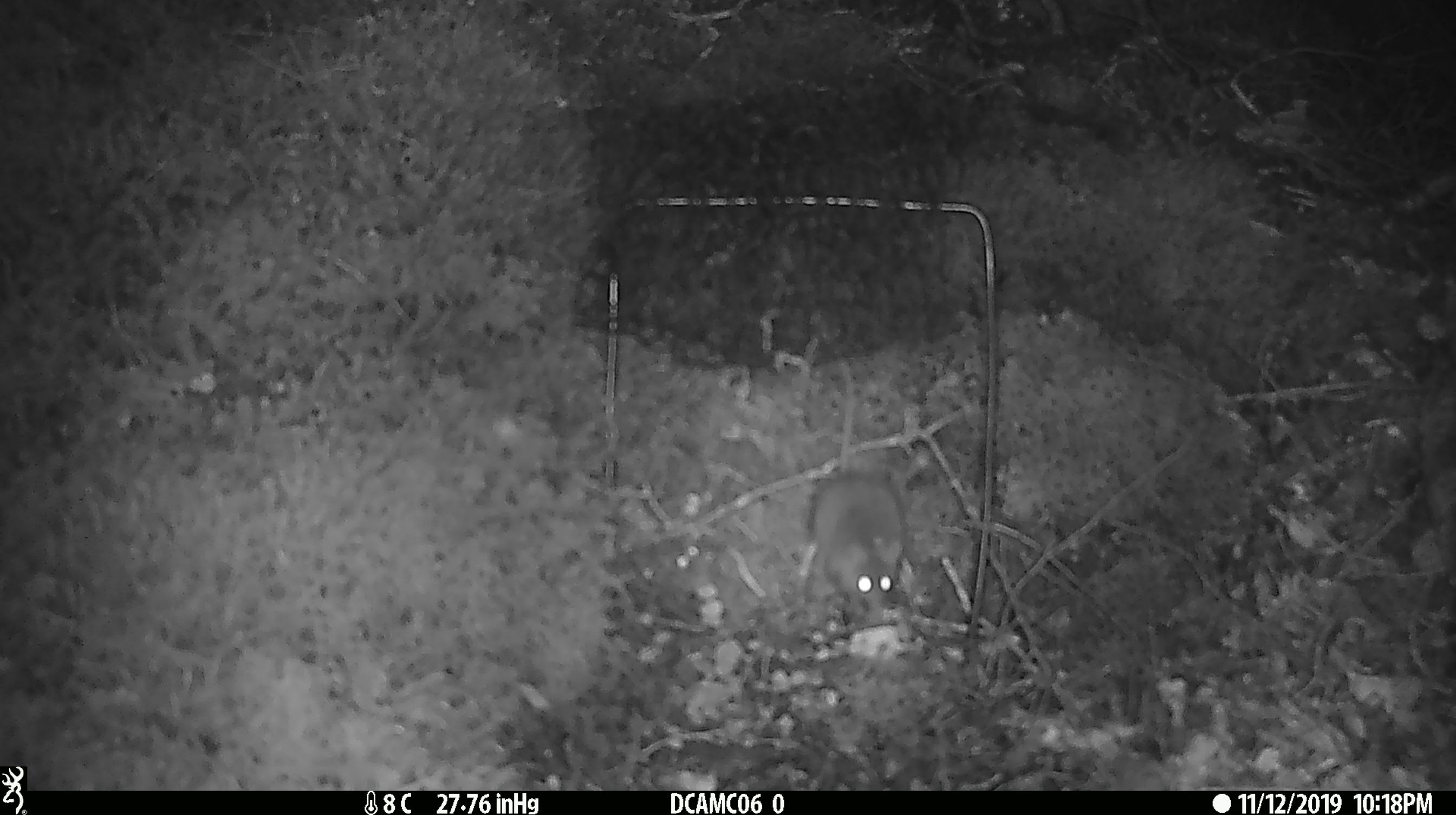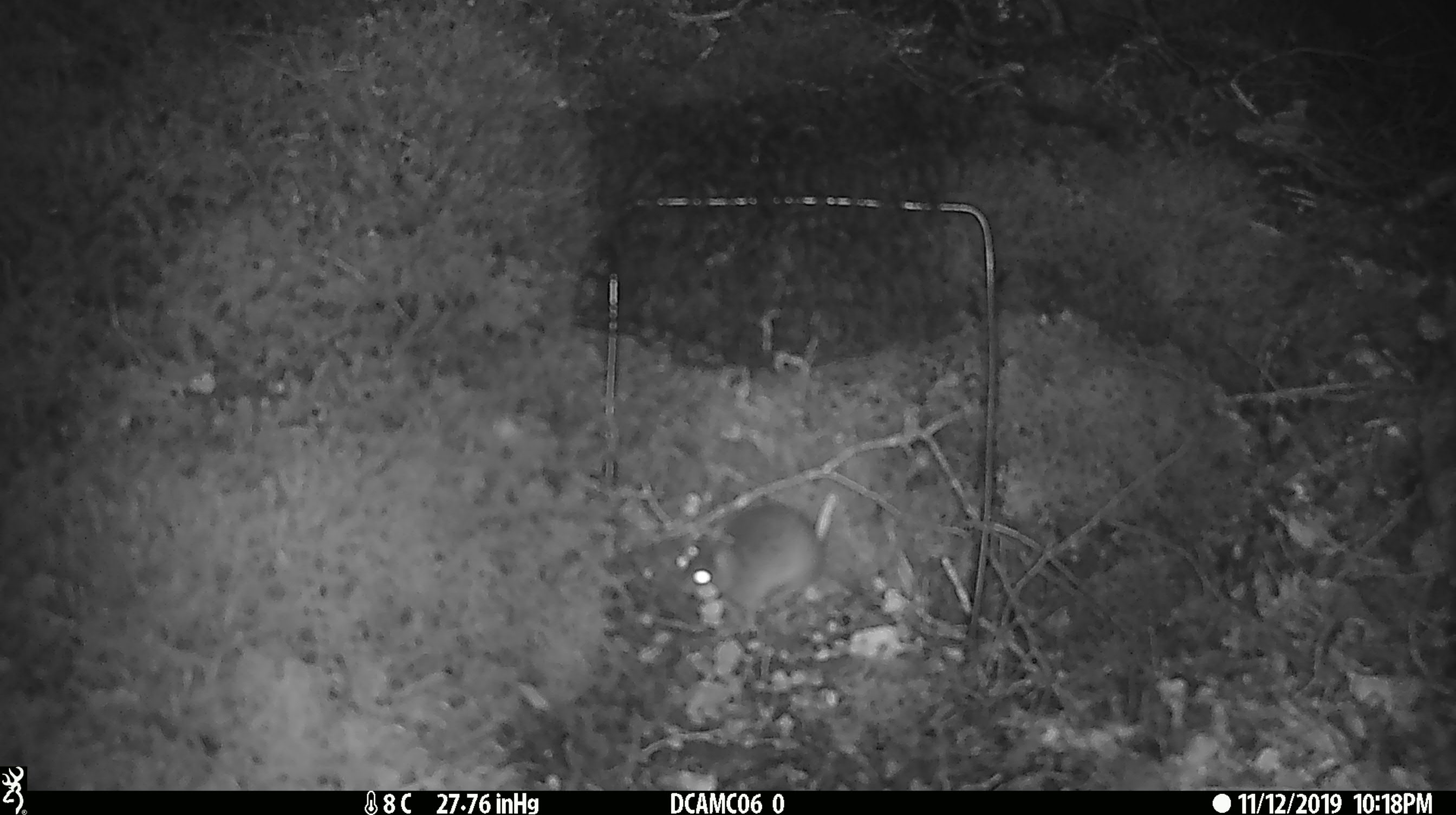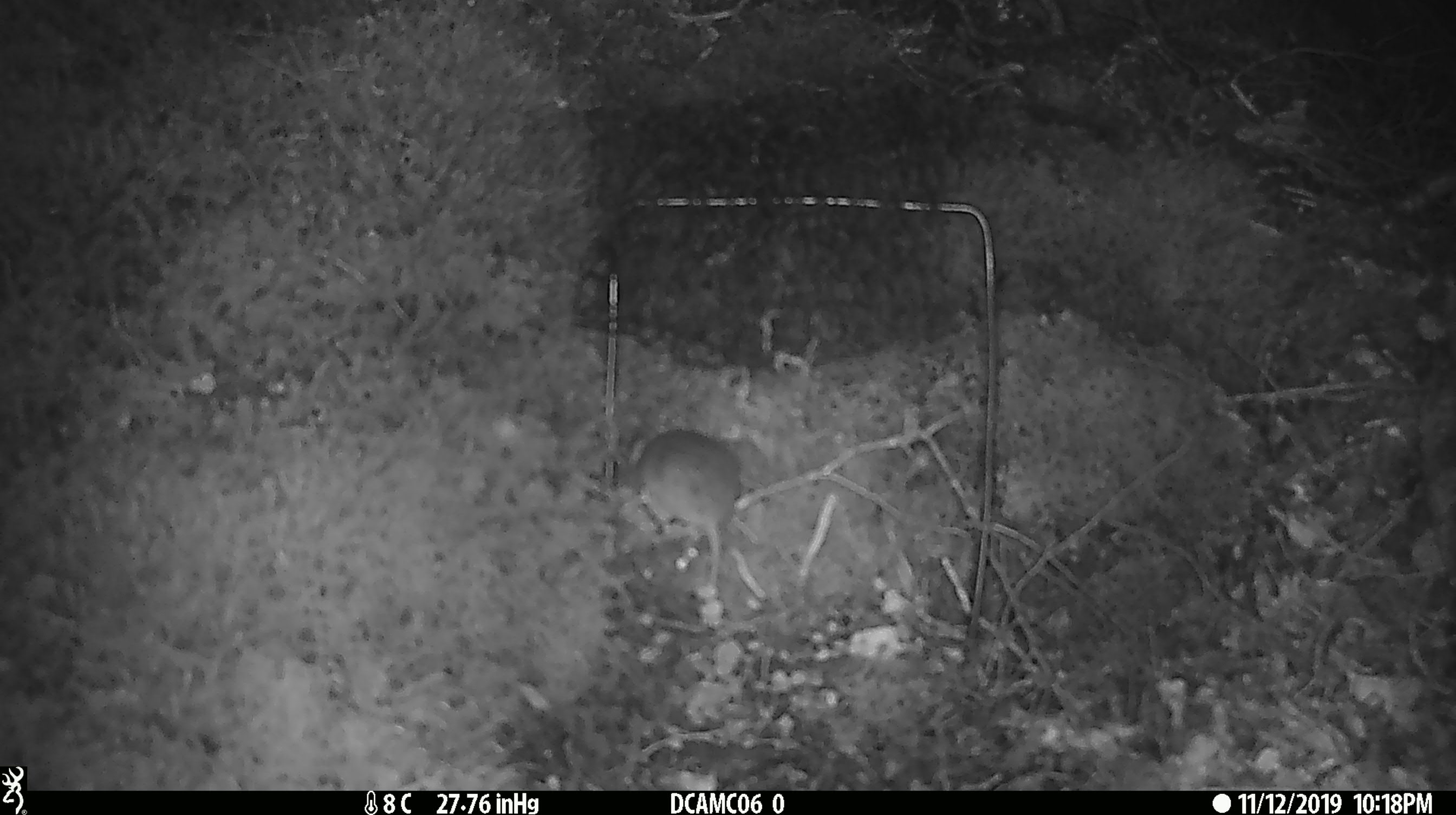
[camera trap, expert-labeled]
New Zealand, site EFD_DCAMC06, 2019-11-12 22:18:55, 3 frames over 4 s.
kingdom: Animalia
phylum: Chordata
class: Mammalia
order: Rodentia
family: Muridae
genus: Mus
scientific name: Mus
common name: mouse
Mouse (Mus).